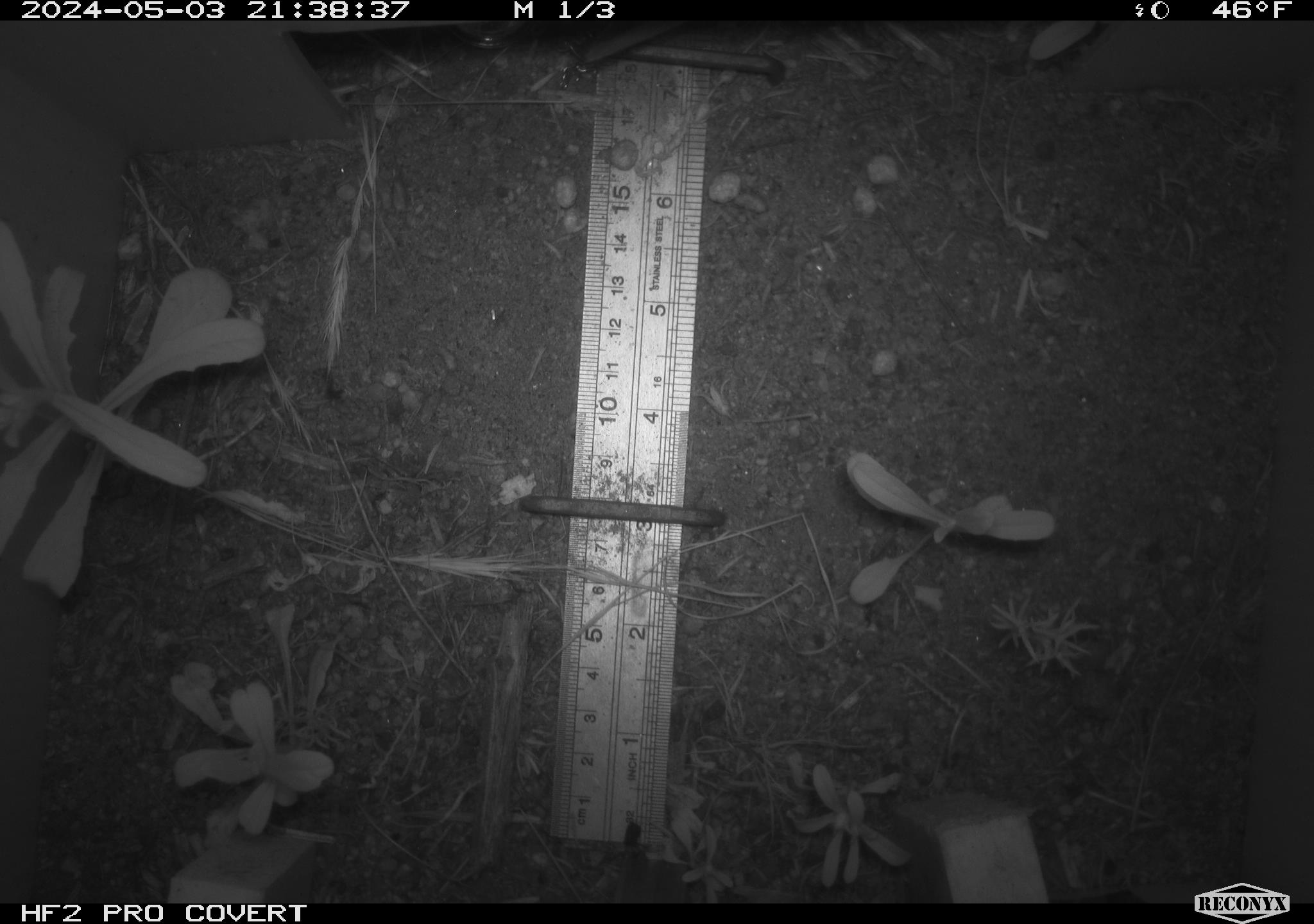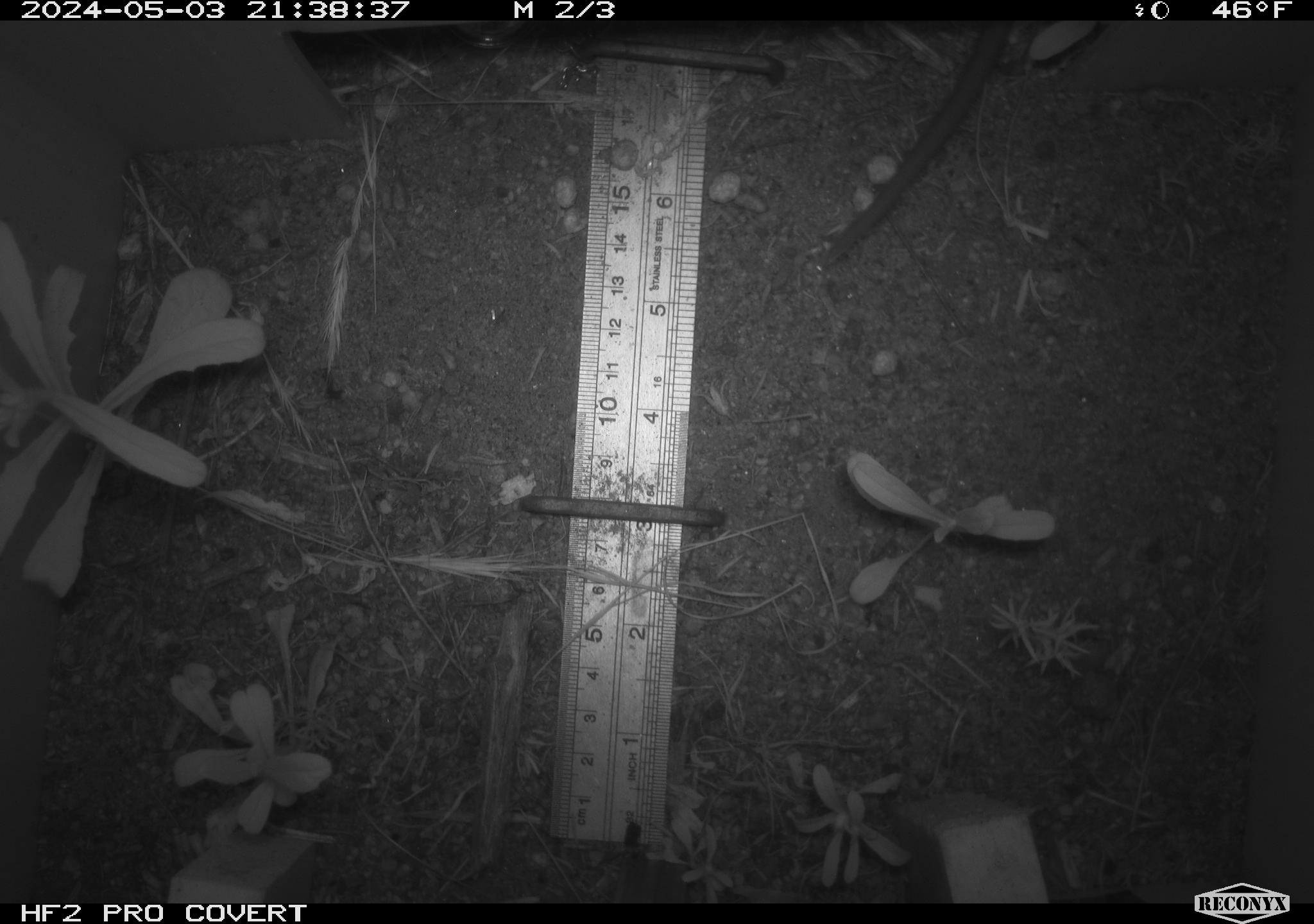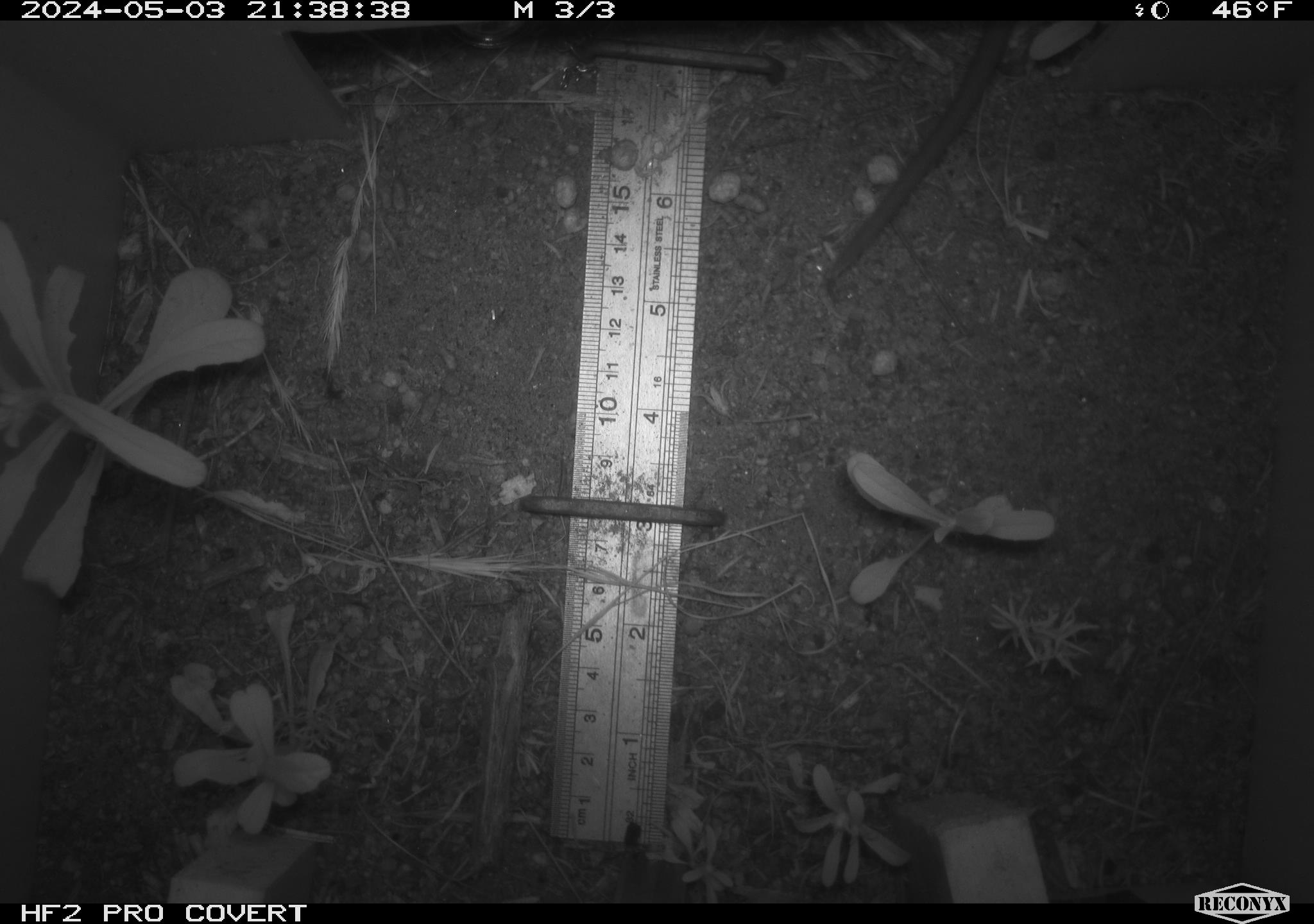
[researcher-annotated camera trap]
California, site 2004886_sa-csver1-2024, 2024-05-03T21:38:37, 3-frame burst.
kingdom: Animalia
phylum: Chordata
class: Mammalia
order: Rodentia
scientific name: Rodentia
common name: rodent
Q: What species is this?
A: Rodent (Rodentia).